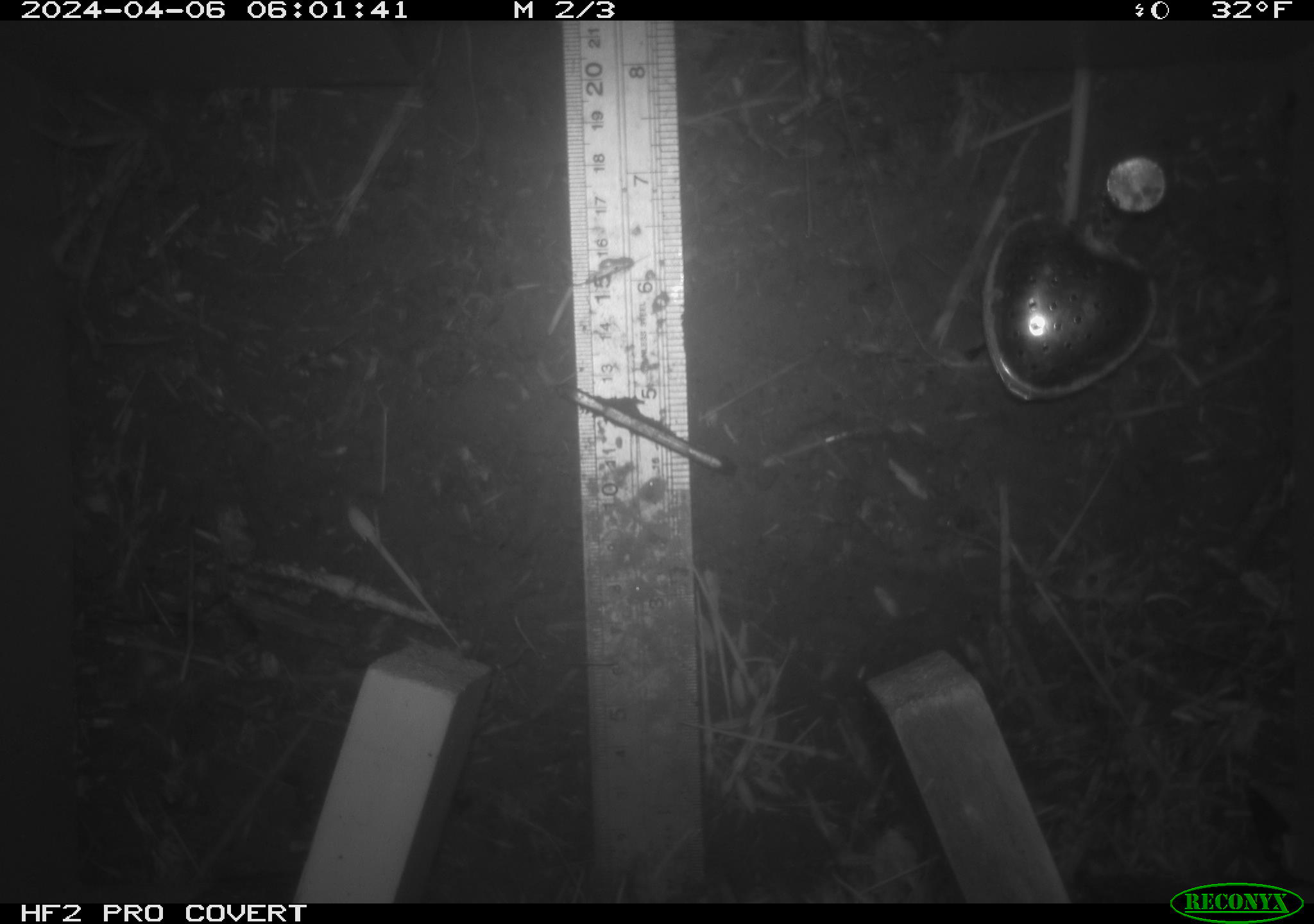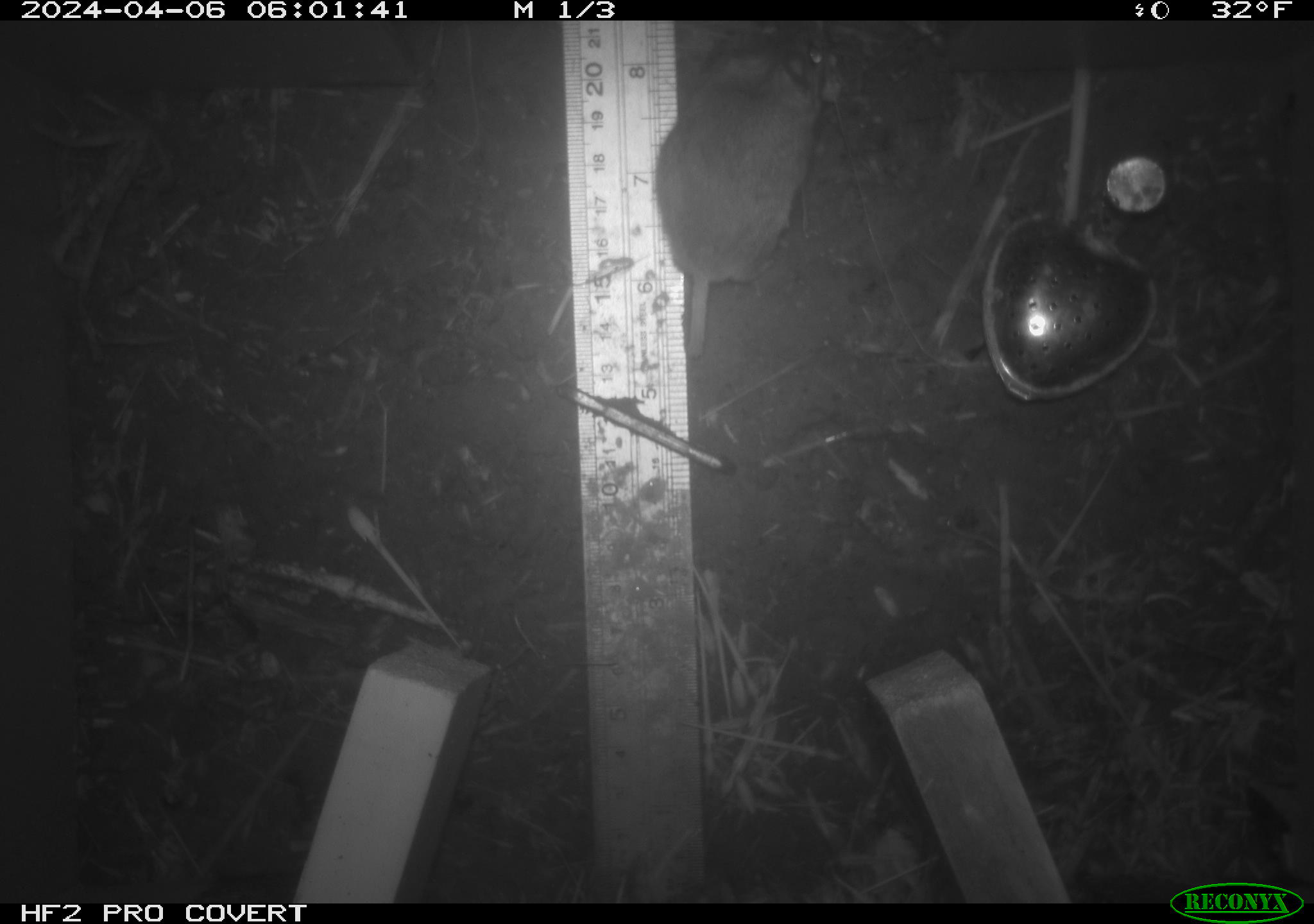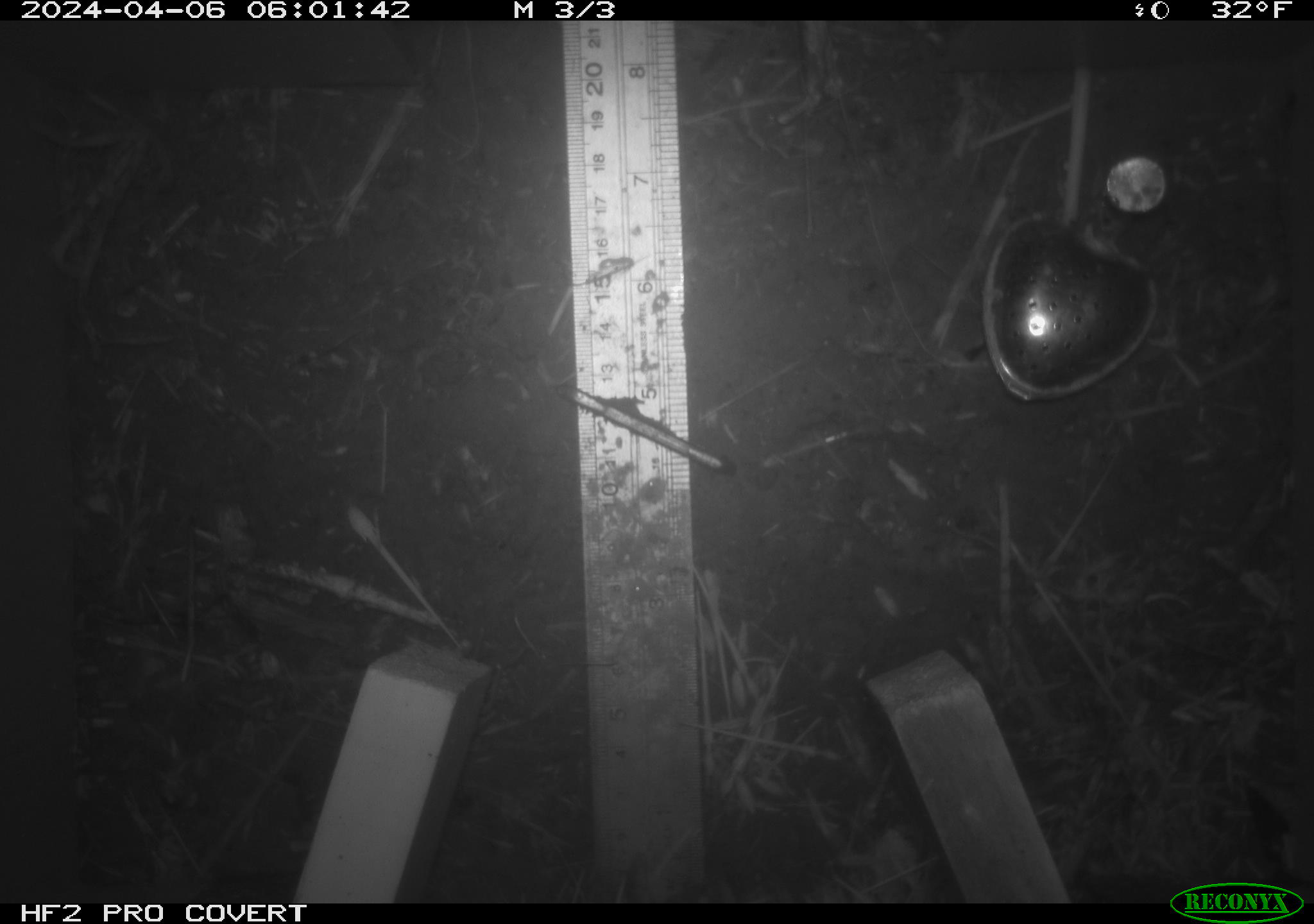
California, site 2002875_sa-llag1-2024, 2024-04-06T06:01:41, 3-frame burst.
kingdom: Animalia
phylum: Chordata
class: Mammalia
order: Rodentia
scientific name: Rodentia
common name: mouse species